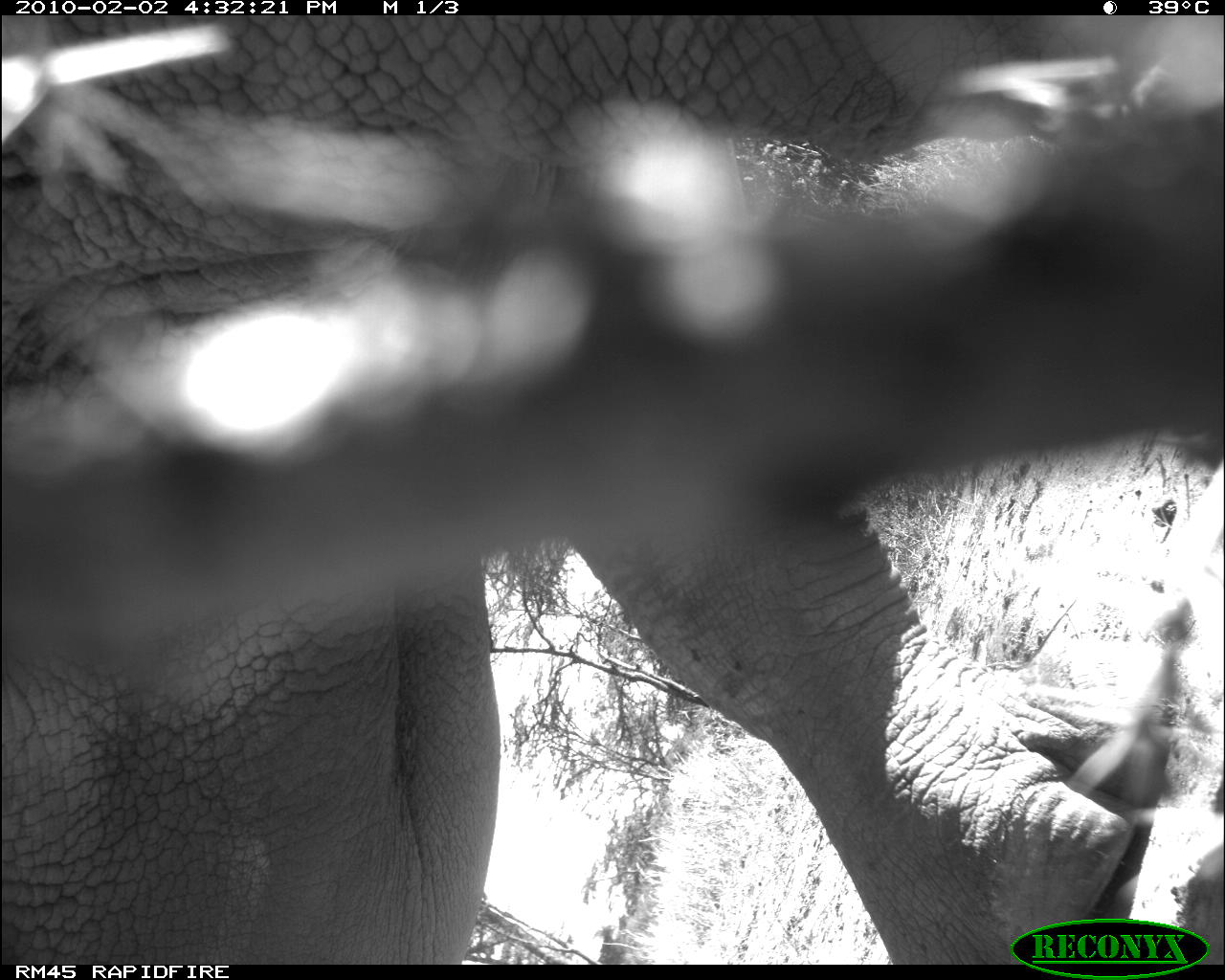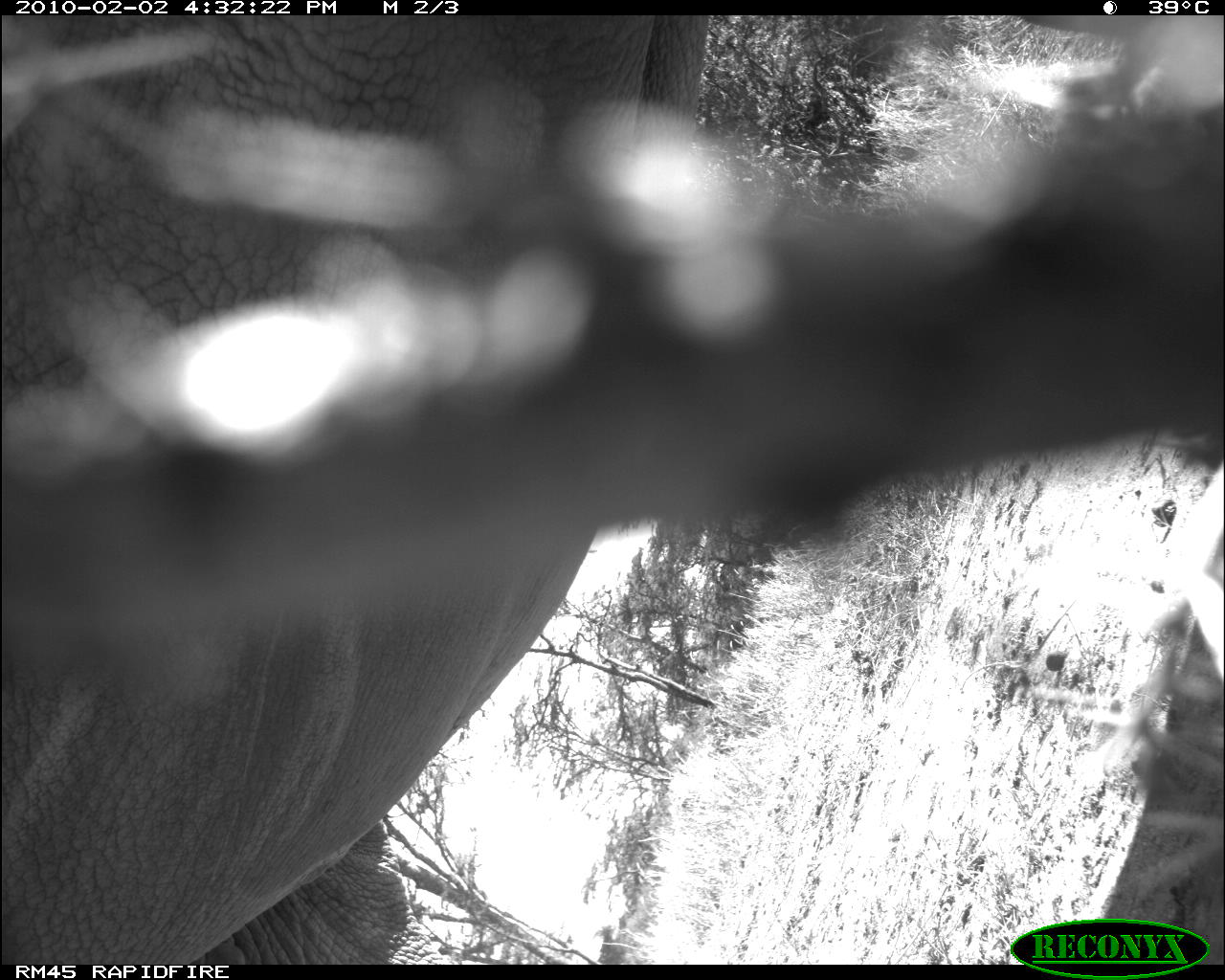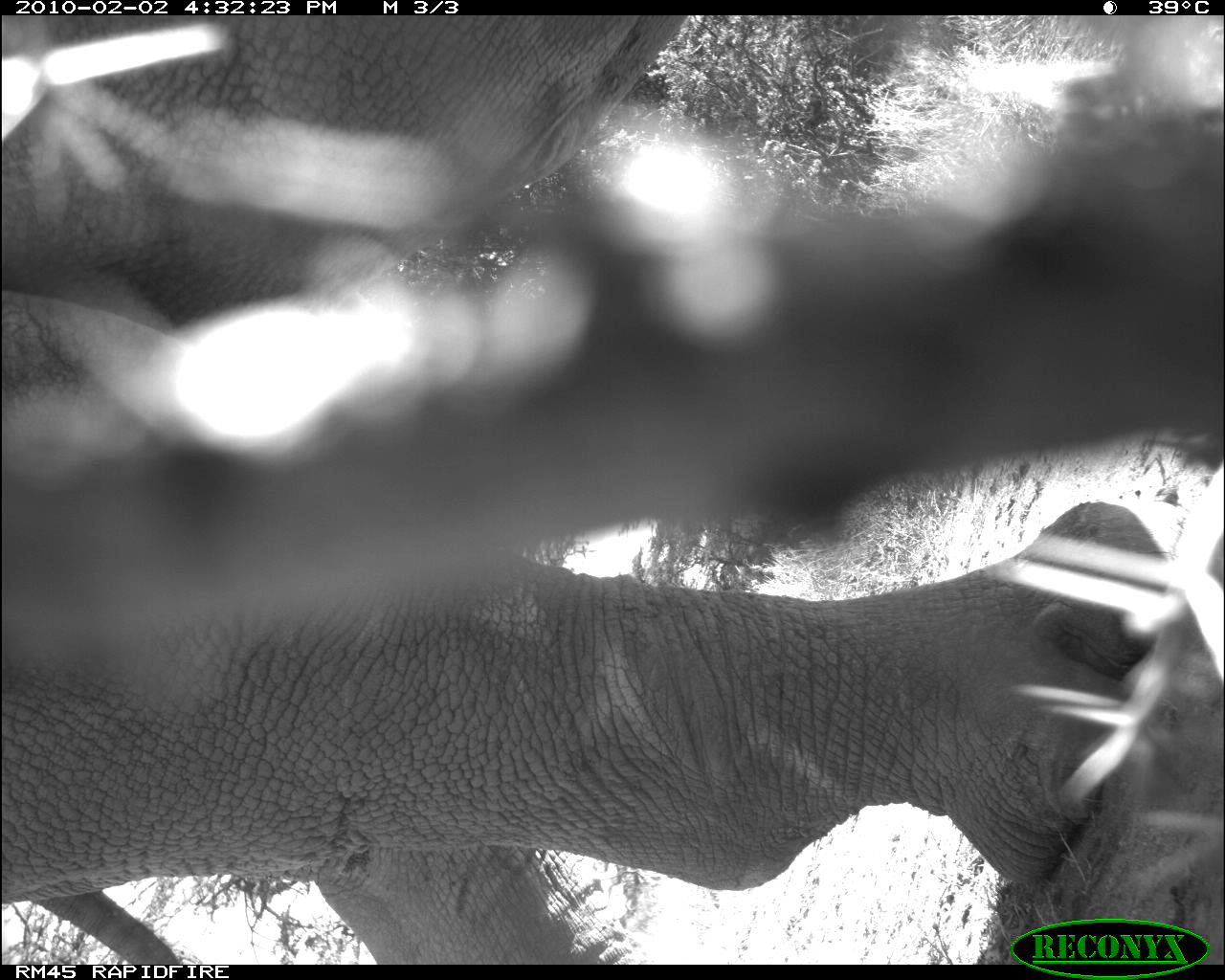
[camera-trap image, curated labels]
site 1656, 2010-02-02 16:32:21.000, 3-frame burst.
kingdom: Animalia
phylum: Chordata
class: Mammalia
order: Perissodactyla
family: Rhinocerotidae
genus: Ceratotherium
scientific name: Ceratotherium simum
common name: white rhinoceros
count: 1